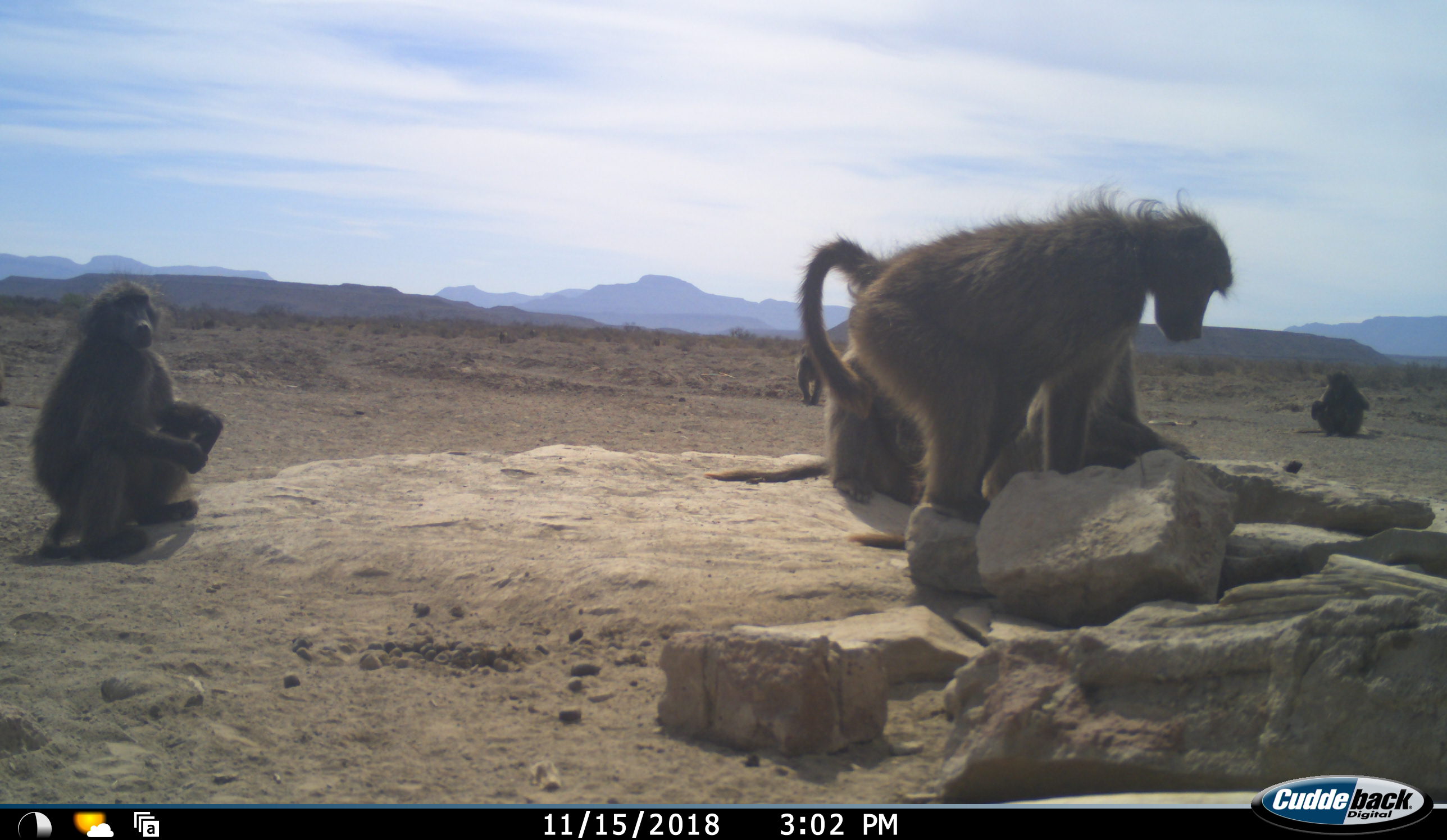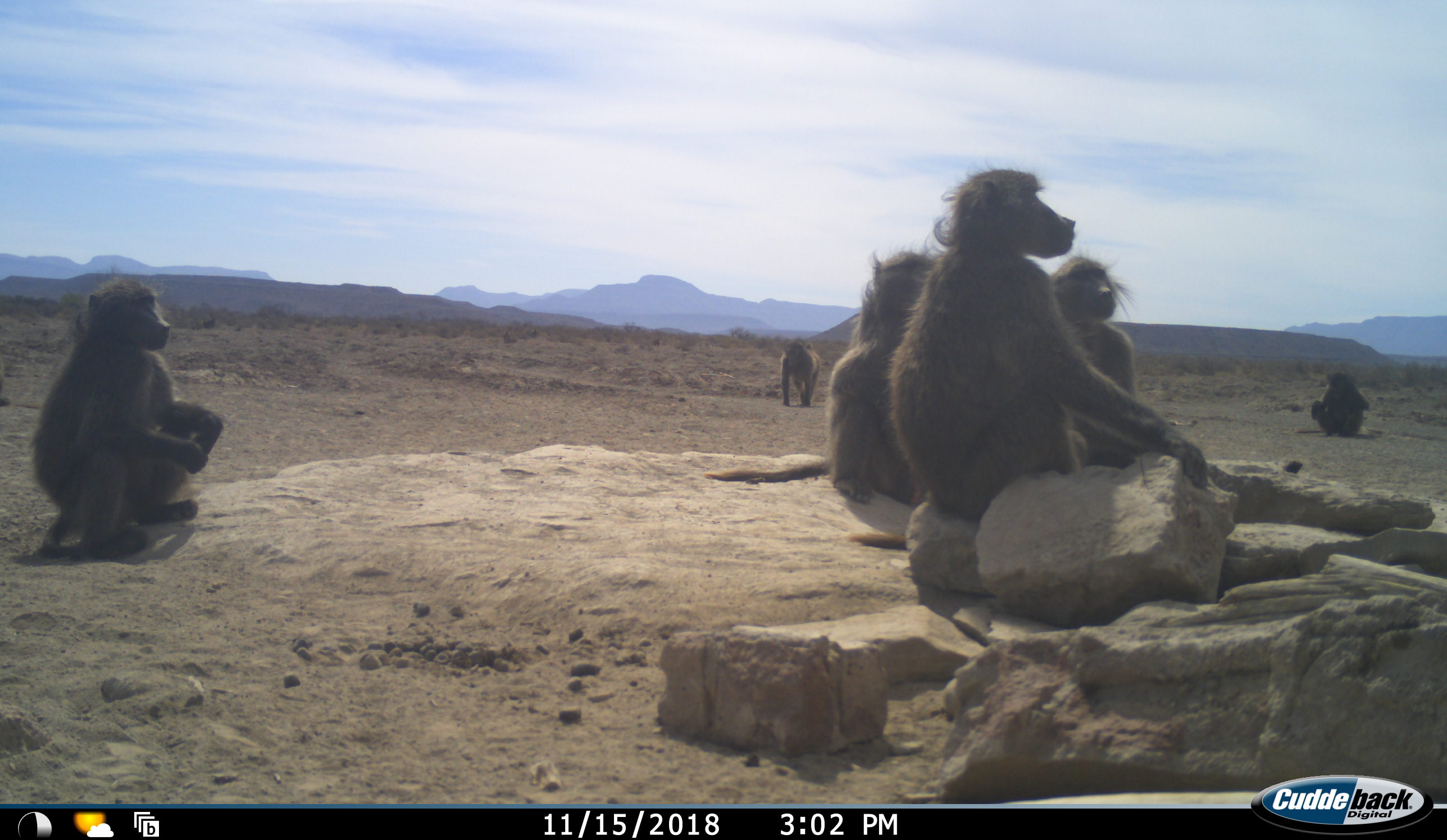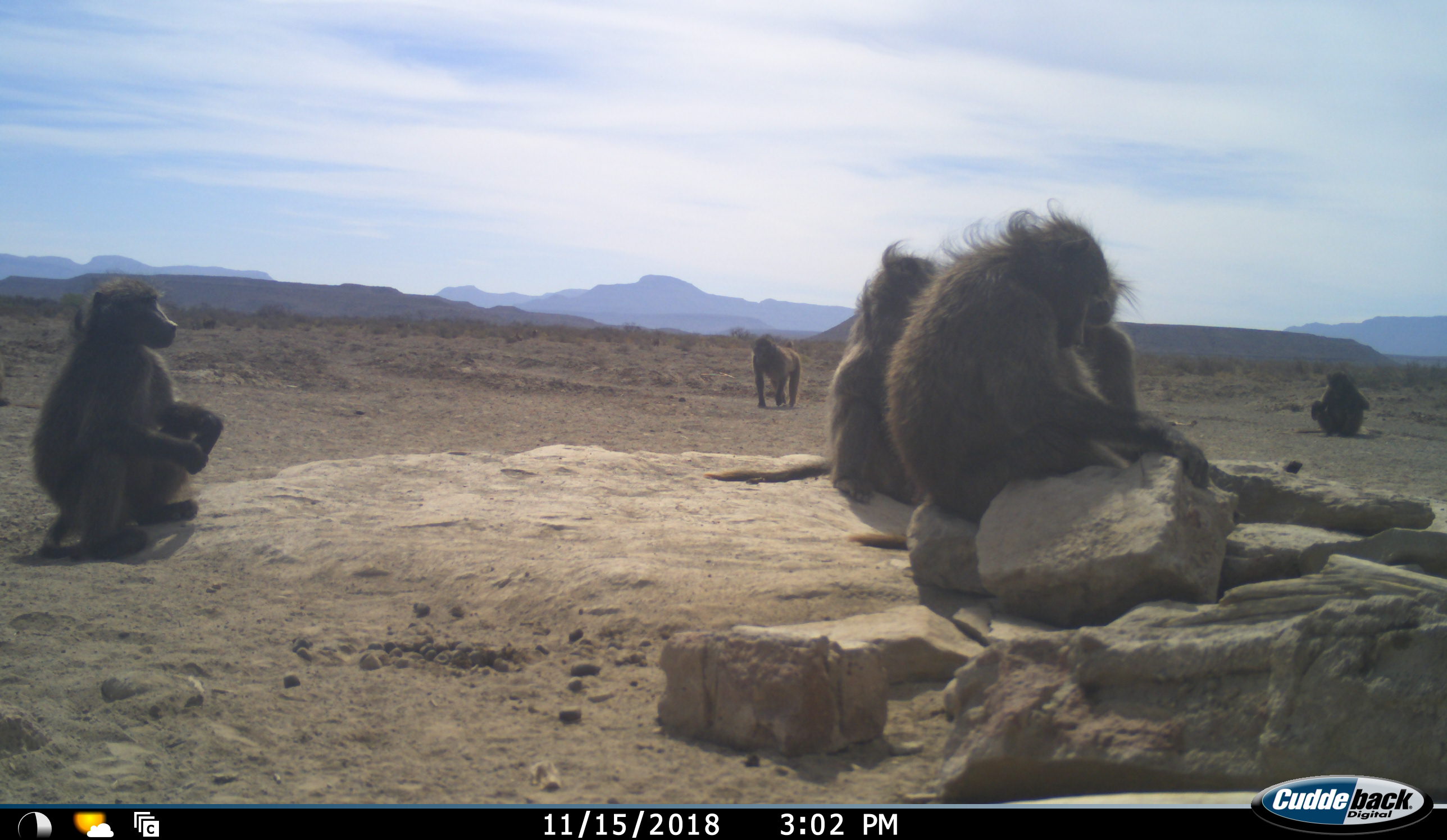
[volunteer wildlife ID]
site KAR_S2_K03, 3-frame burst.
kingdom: Animalia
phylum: Chordata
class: Mammalia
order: Primates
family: Cercopithecidae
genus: Papio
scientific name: Papio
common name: baboon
Baboon (Papio), count 6. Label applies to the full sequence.